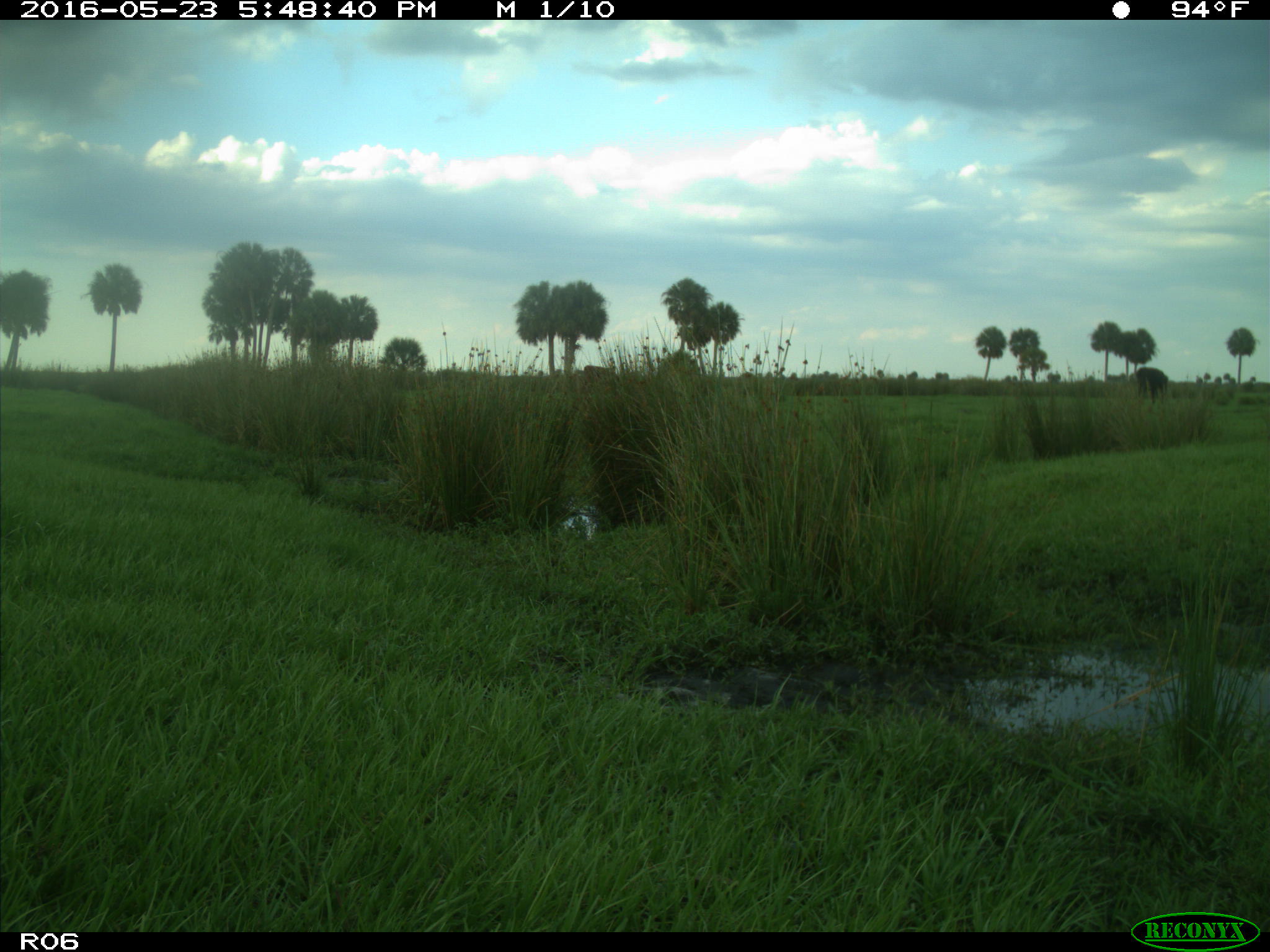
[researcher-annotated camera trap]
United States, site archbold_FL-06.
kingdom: Animalia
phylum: Chordata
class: Mammalia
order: Artiodactyla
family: Bovidae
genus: Bos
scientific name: Bos taurus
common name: domestic cow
Bos taurus (domestic cow).